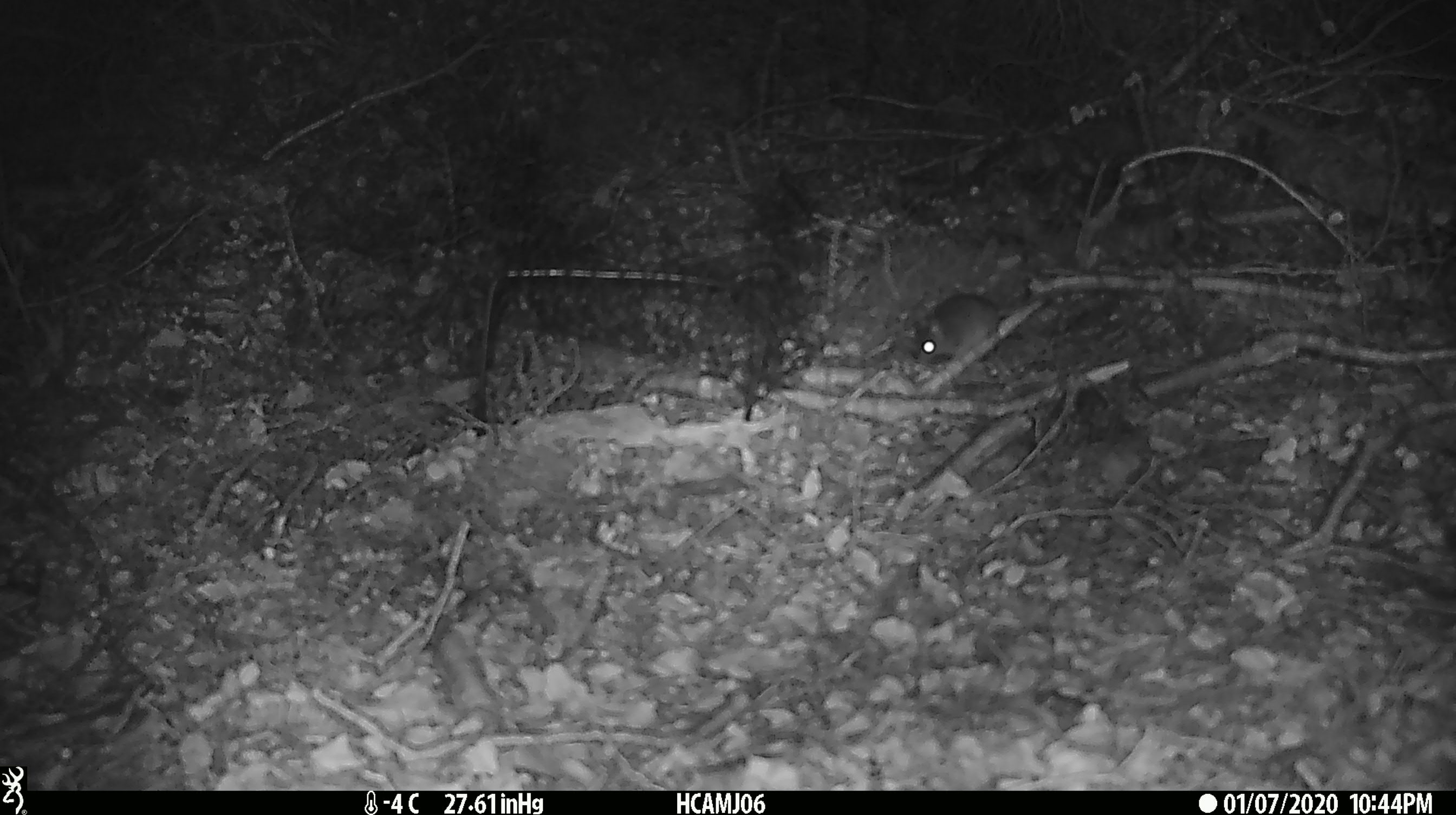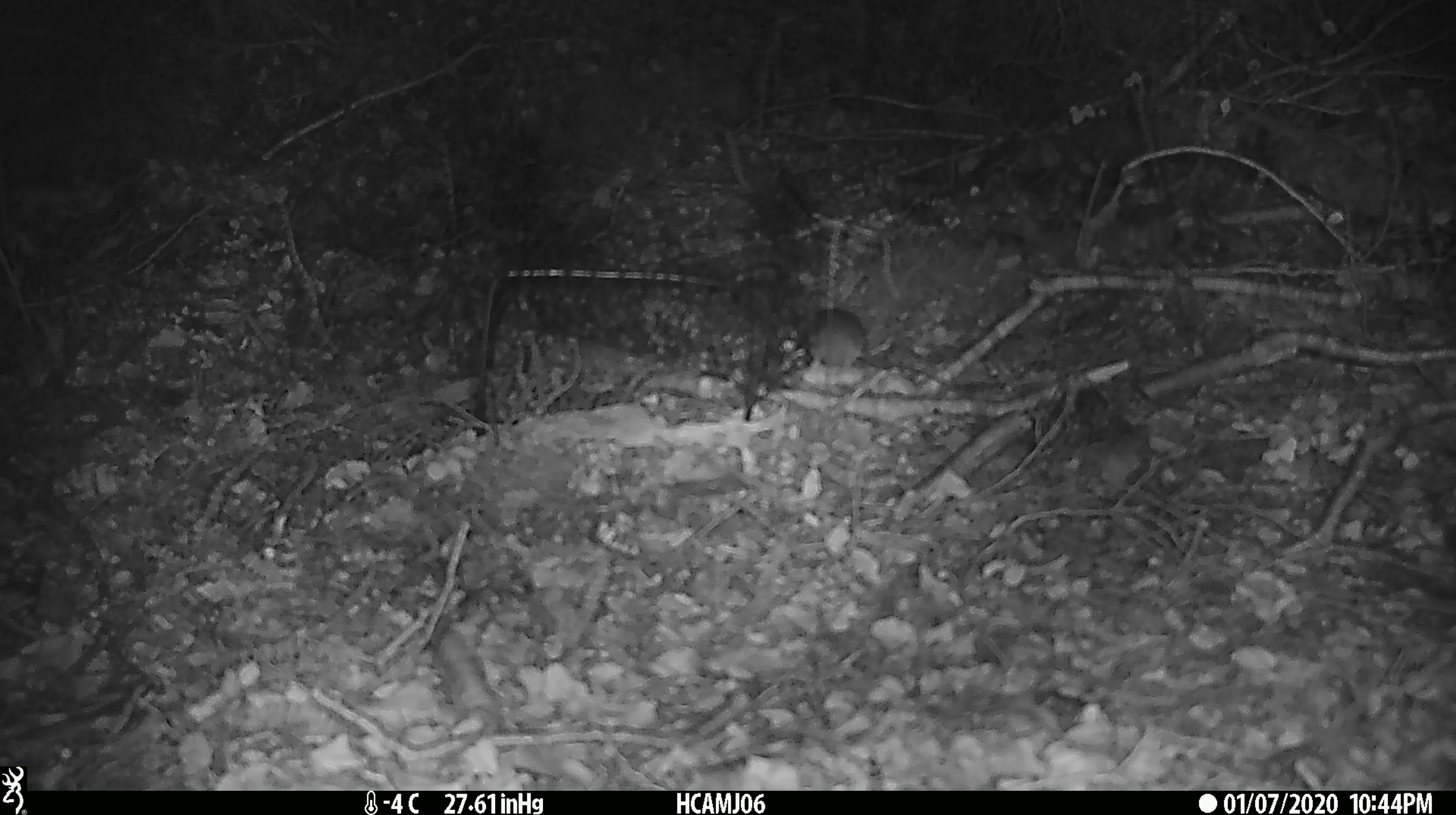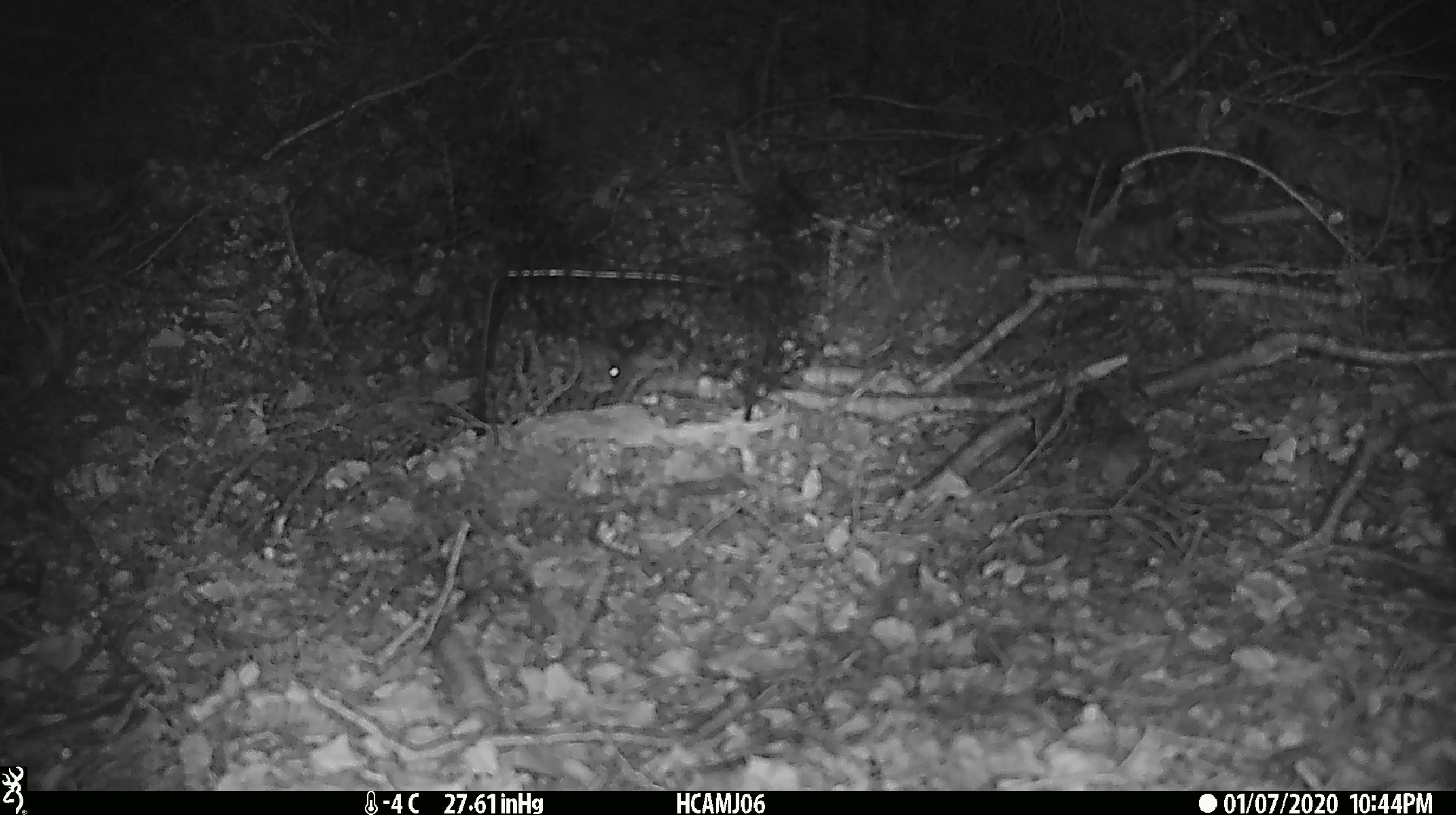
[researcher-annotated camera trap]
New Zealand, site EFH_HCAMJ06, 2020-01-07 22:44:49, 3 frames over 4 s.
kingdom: Animalia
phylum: Chordata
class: Mammalia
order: Rodentia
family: Muridae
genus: Mus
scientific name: Mus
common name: mouse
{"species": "mouse (Mus)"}